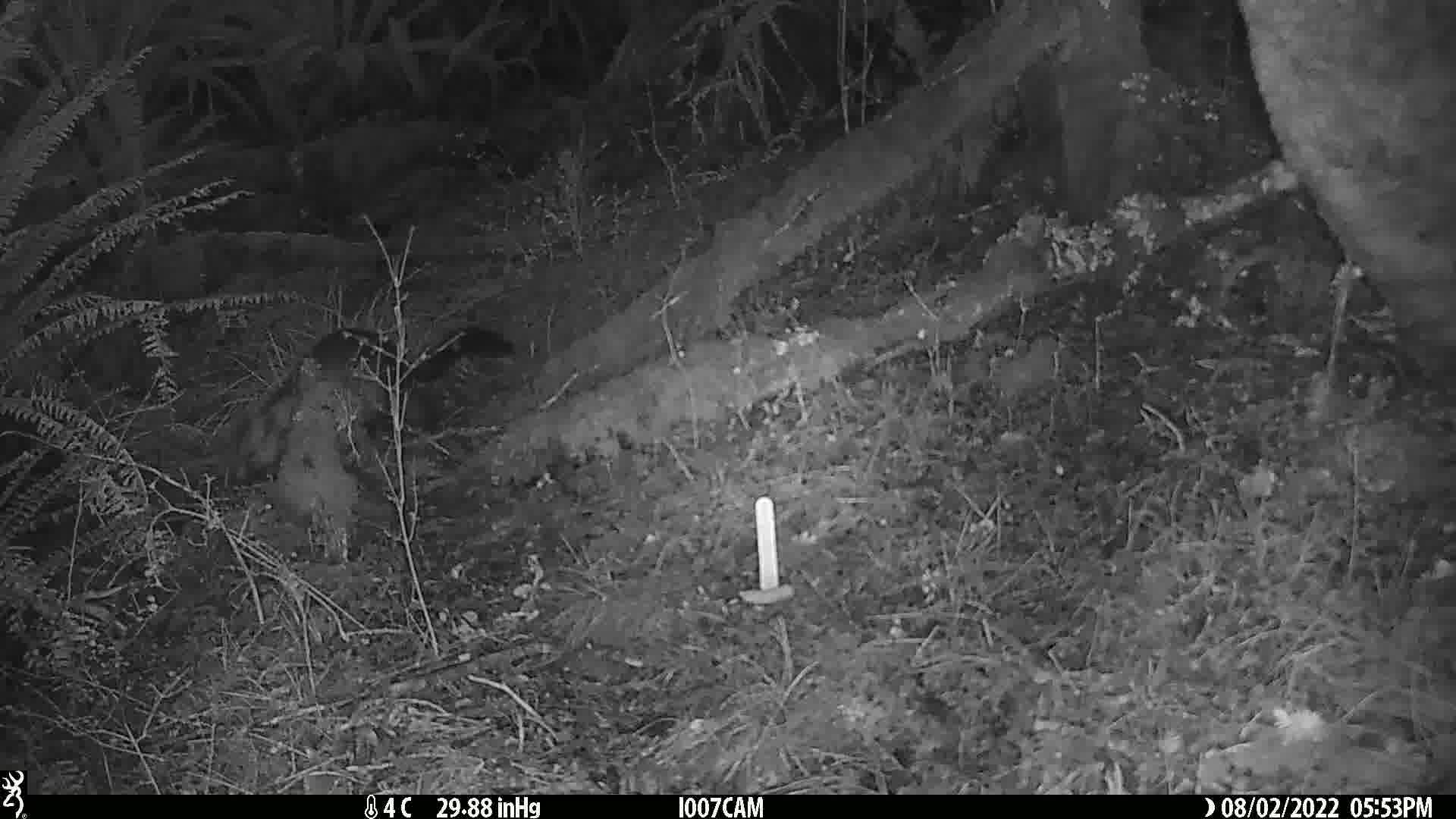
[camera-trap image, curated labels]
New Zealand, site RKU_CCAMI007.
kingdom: Animalia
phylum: Chordata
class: Mammalia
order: Diprotodontia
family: Phalangeridae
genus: Trichosurus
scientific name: Trichosurus vulpecula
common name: common brushtail possum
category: possum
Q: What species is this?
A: Possum (common brushtail possum) (Trichosurus vulpecula).